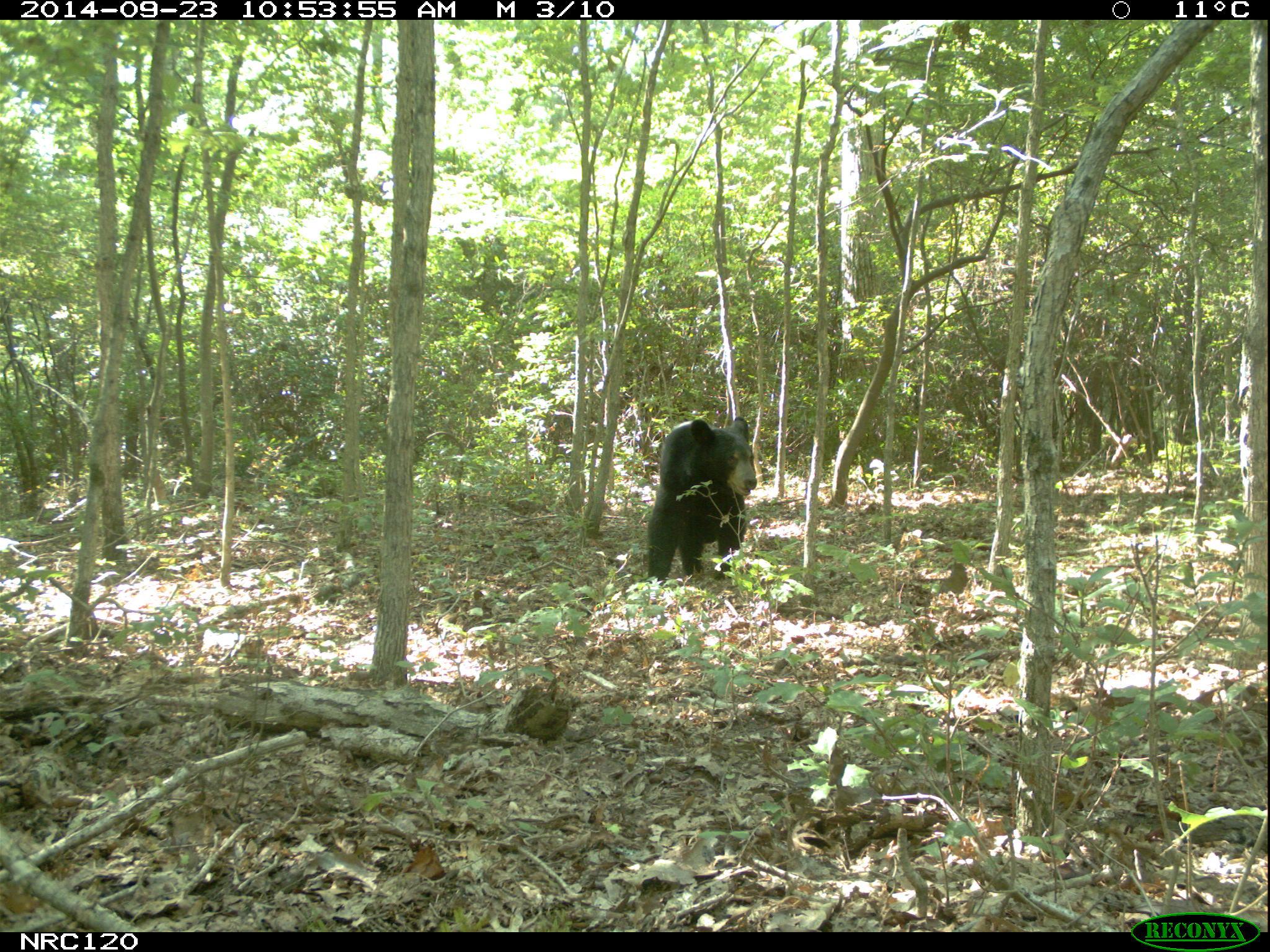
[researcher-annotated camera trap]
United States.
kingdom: Animalia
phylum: Chordata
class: Mammalia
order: Carnivora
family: Ursidae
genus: Ursus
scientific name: Ursus americanus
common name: american black bear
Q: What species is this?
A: American Black Bear (Ursus americanus).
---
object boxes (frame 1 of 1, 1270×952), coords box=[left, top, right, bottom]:
American Black Bear: box=[649, 417, 764, 578]